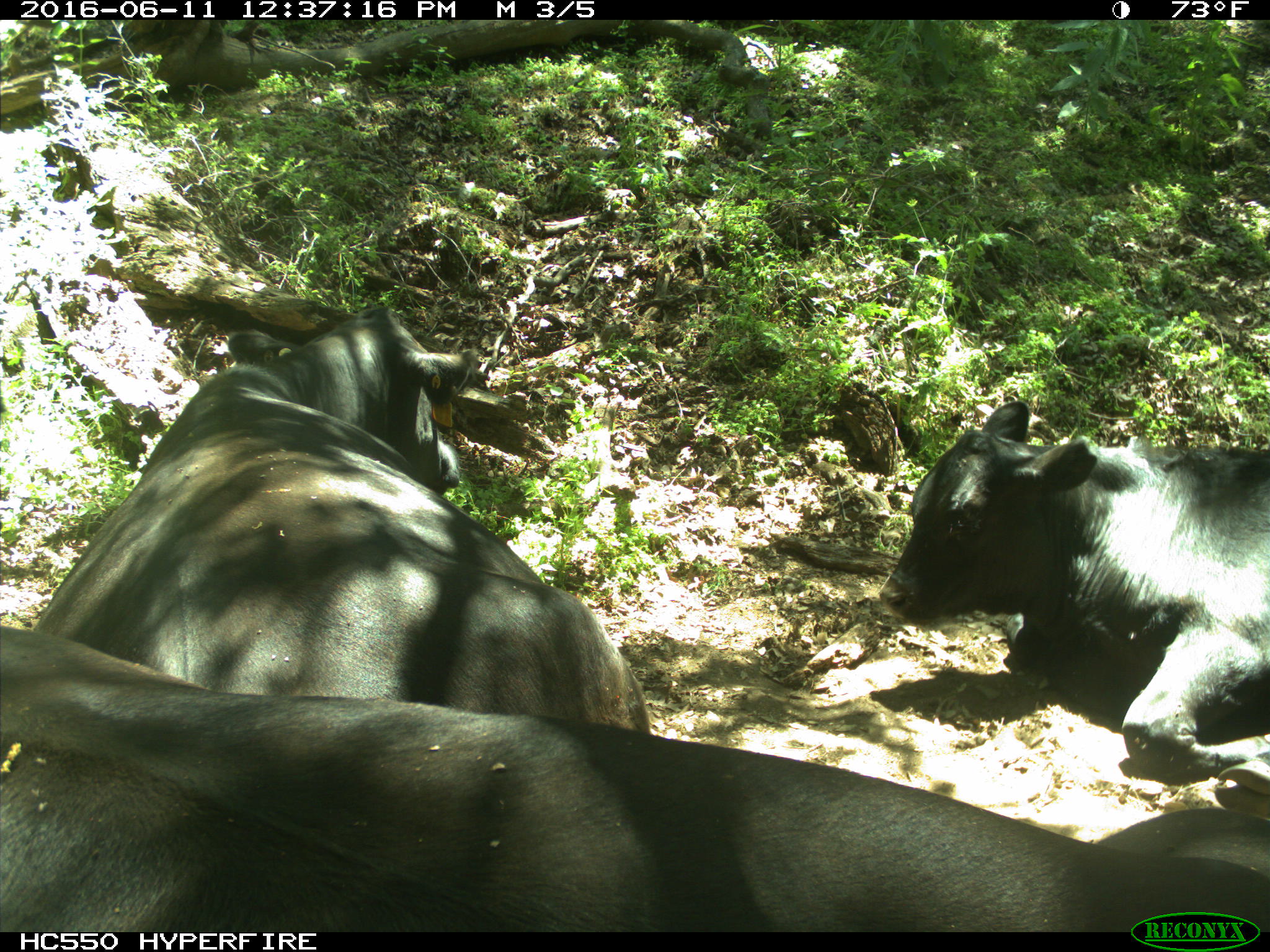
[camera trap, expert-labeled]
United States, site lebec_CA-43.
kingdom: Animalia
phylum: Chordata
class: Mammalia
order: Artiodactyla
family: Bovidae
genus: Bos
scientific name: Bos taurus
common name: domestic cow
Bos taurus (domestic cow).